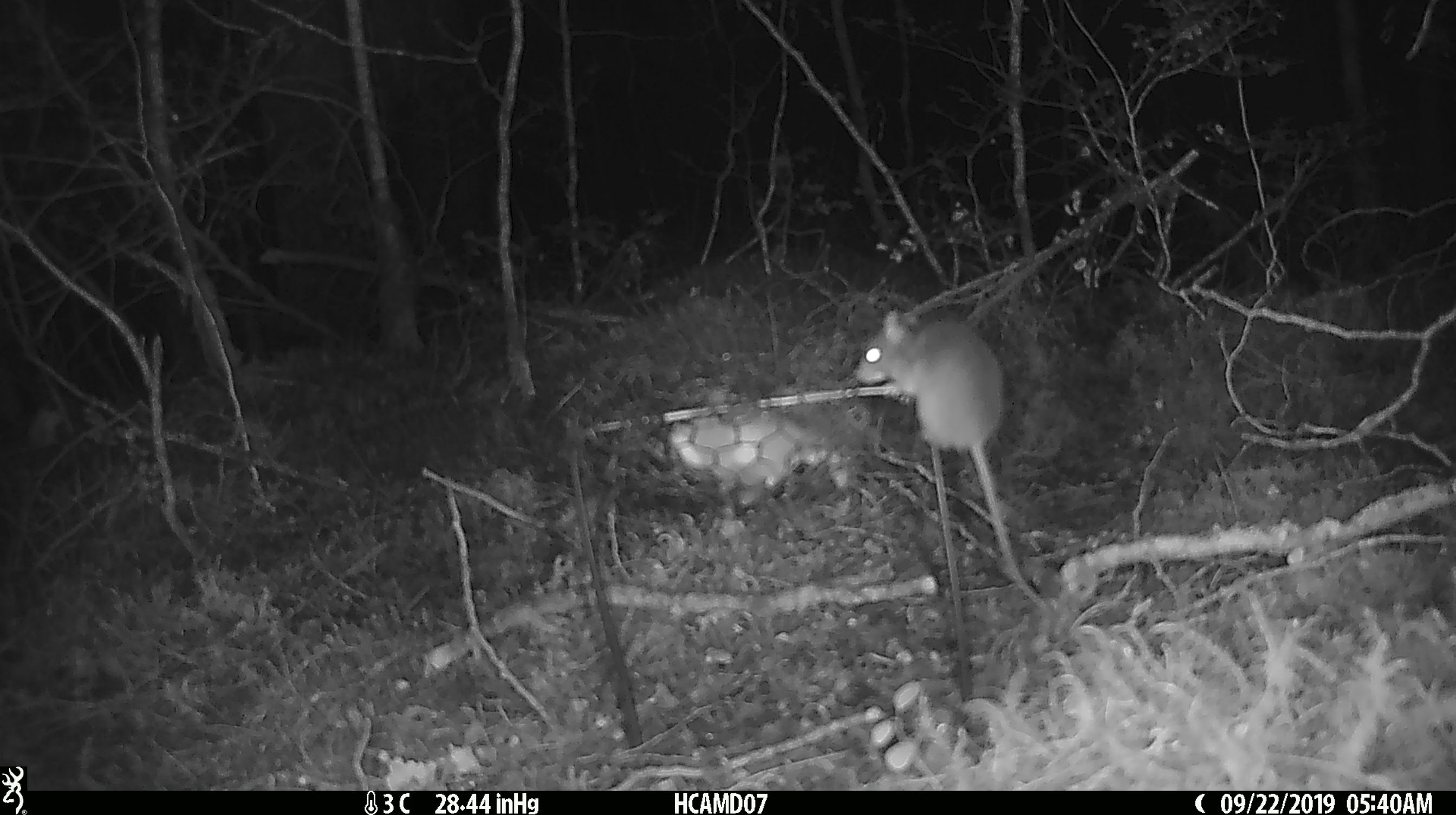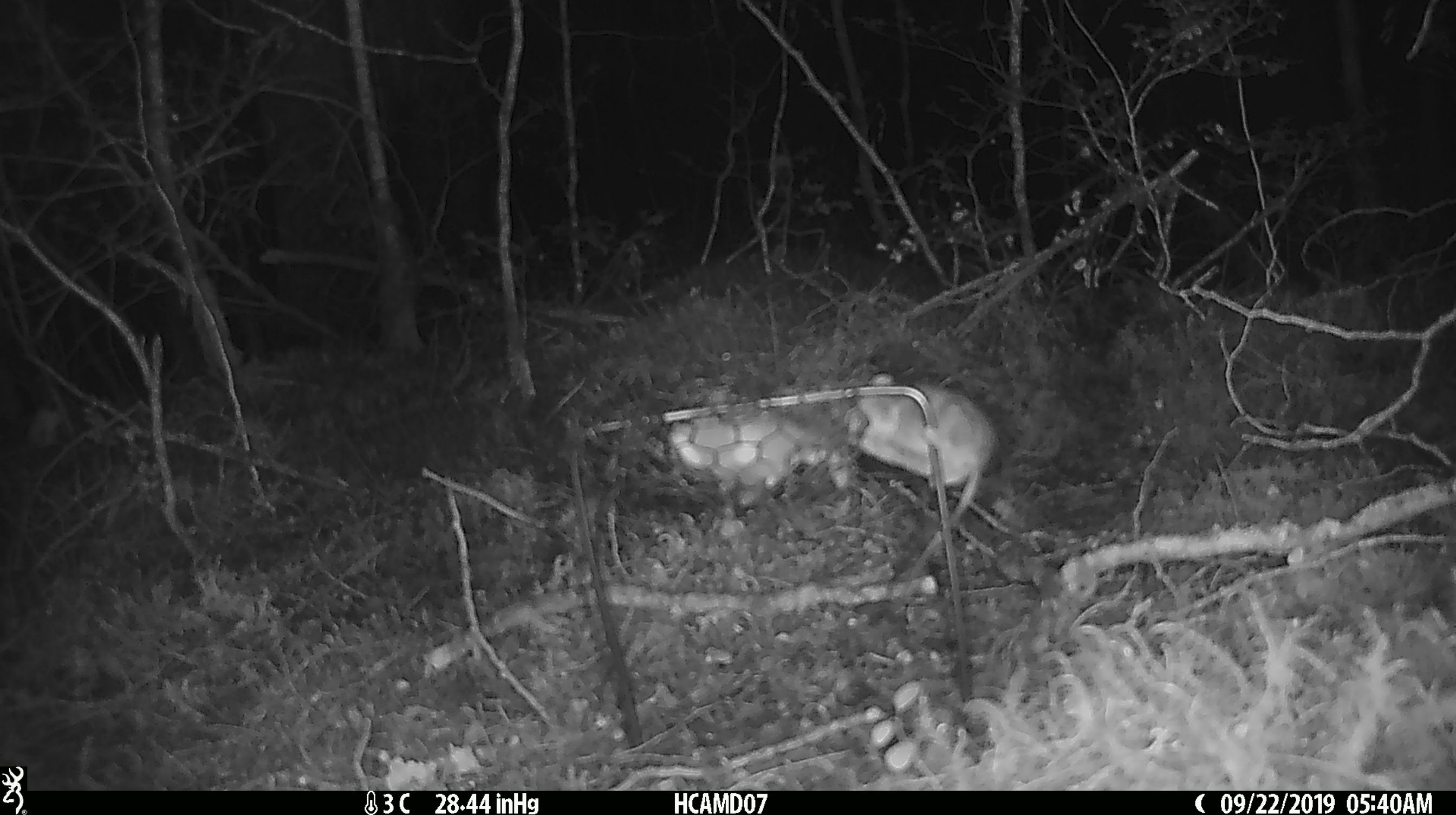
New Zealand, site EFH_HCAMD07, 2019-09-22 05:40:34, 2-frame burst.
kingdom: Animalia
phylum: Chordata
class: Mammalia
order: Rodentia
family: Muridae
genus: Mus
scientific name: Mus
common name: mouse